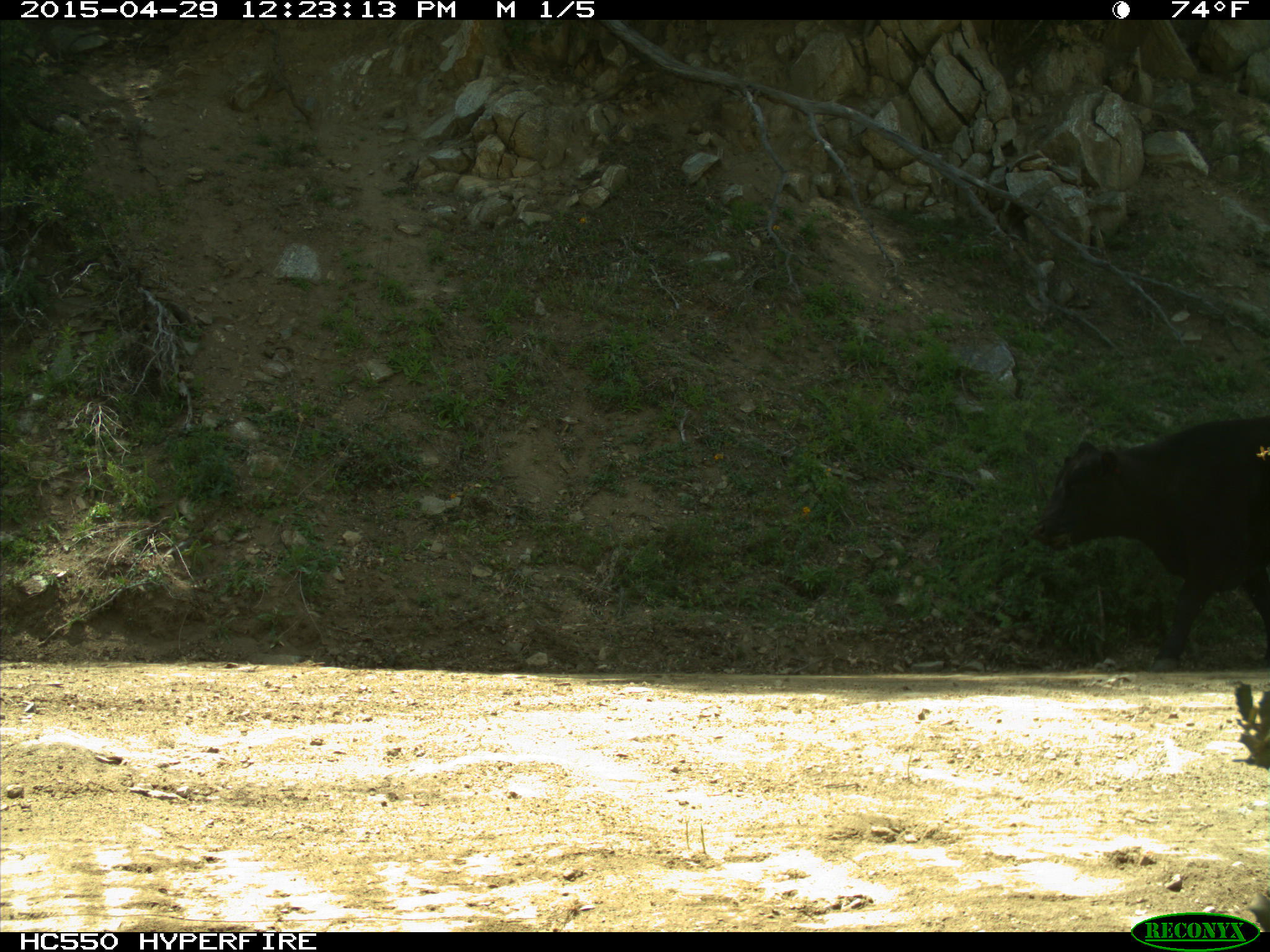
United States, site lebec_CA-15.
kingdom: Animalia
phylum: Chordata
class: Mammalia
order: Artiodactyla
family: Bovidae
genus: Bos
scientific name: Bos taurus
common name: domestic cow